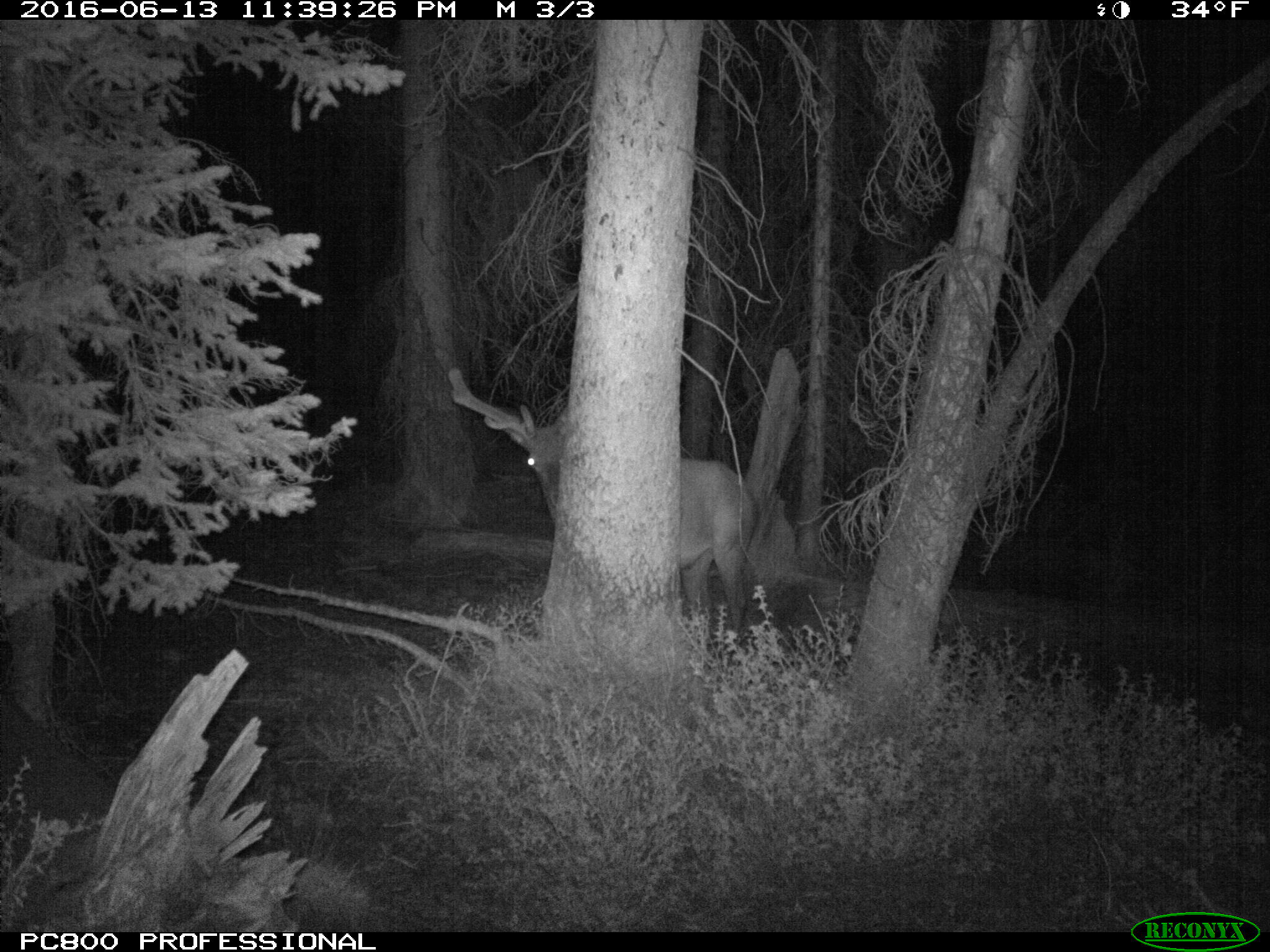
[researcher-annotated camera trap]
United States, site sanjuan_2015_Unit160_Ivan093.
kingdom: Animalia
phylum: Chordata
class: Mammalia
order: Artiodactyla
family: Cervidae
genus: Cervus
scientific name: Cervus elaphus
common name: red deer